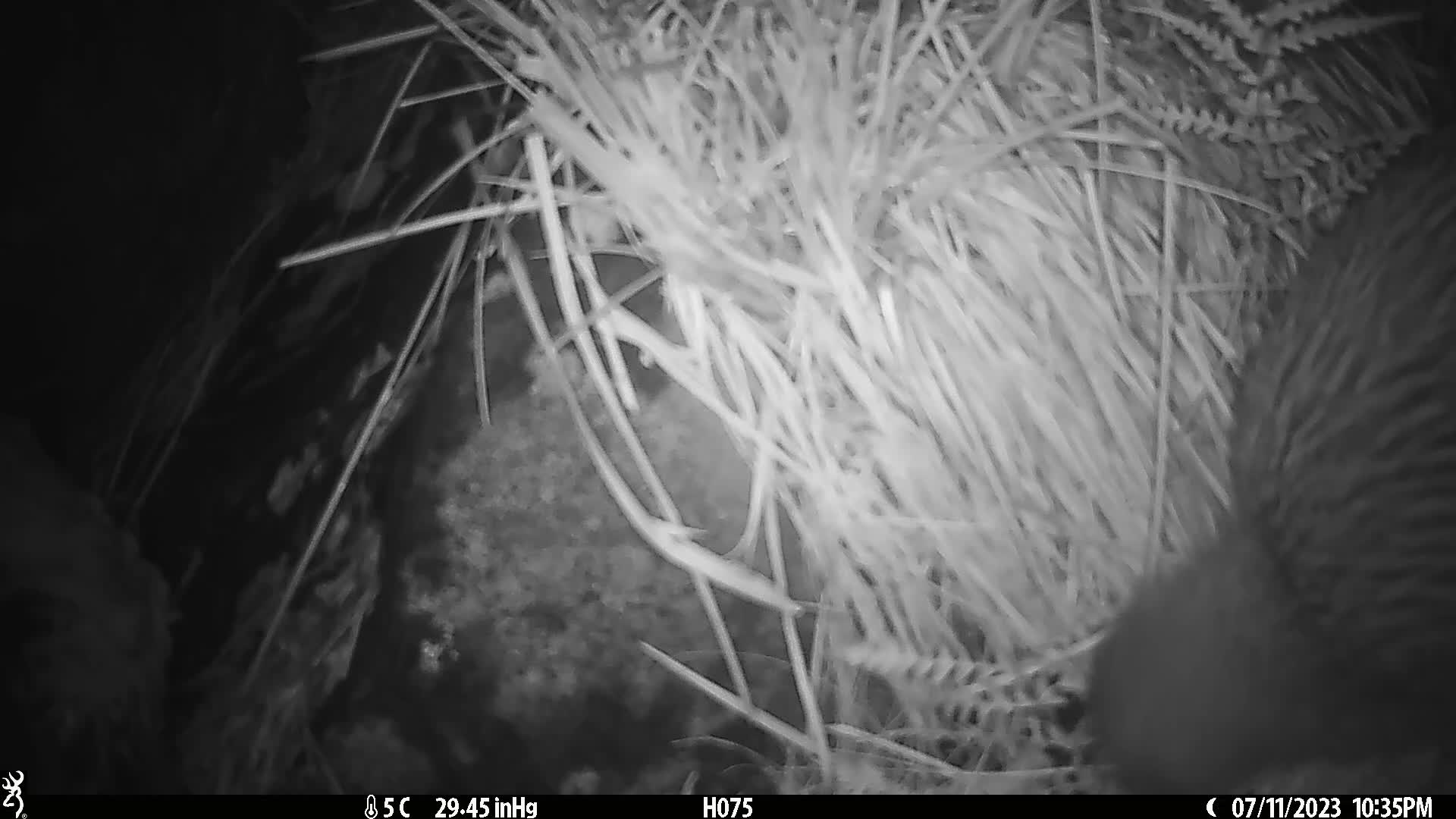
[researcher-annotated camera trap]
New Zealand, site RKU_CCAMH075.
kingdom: Animalia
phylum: Chordata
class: Aves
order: Apterygiformes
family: Apterygidae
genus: Apteryx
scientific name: Apteryx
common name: kiwi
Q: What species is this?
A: Kiwi (Apteryx).